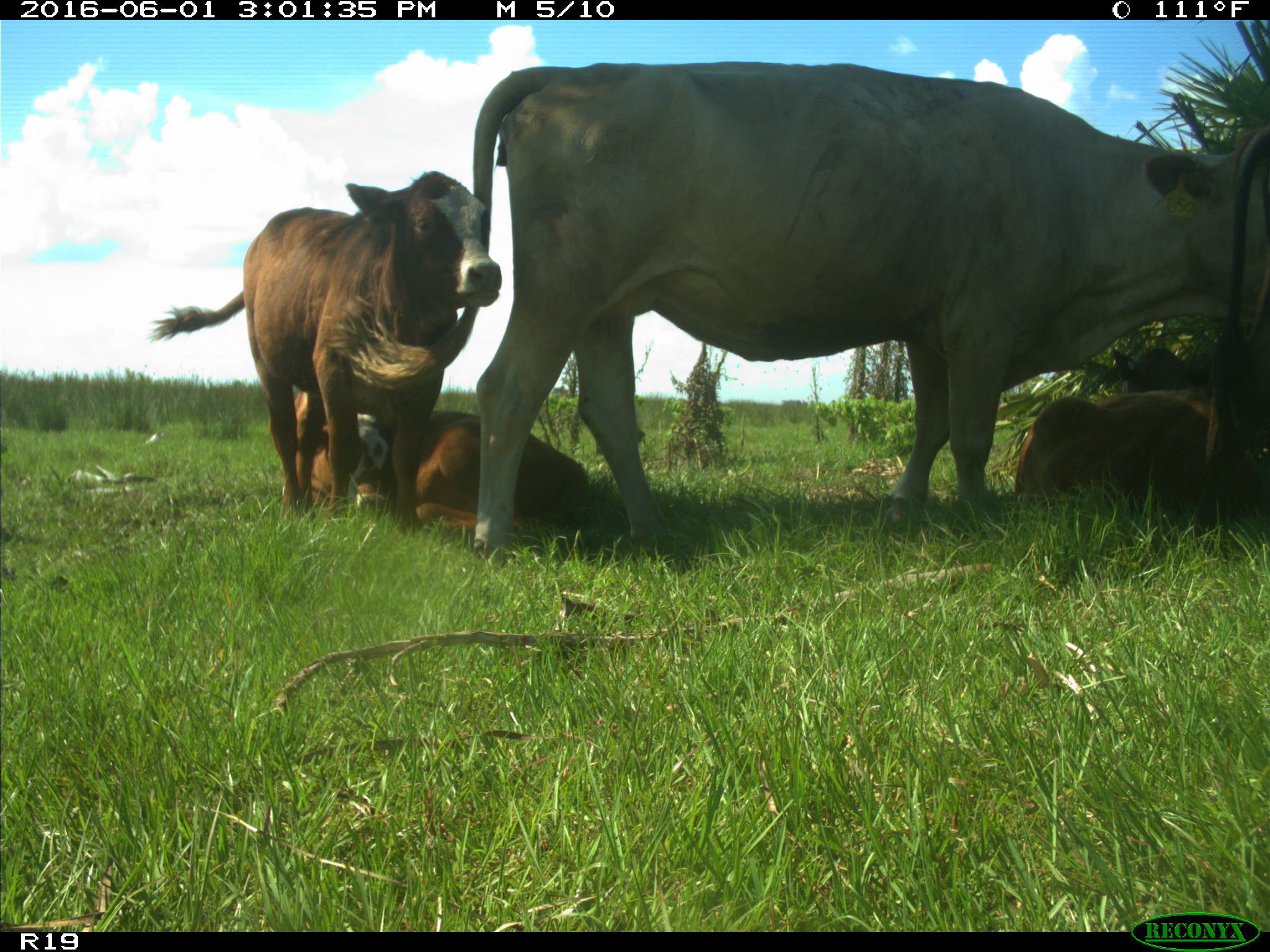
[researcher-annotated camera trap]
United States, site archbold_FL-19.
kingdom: Animalia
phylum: Chordata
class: Mammalia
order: Artiodactyla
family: Bovidae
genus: Bos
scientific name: Bos taurus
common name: domestic cow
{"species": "Bos taurus (domestic cow)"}